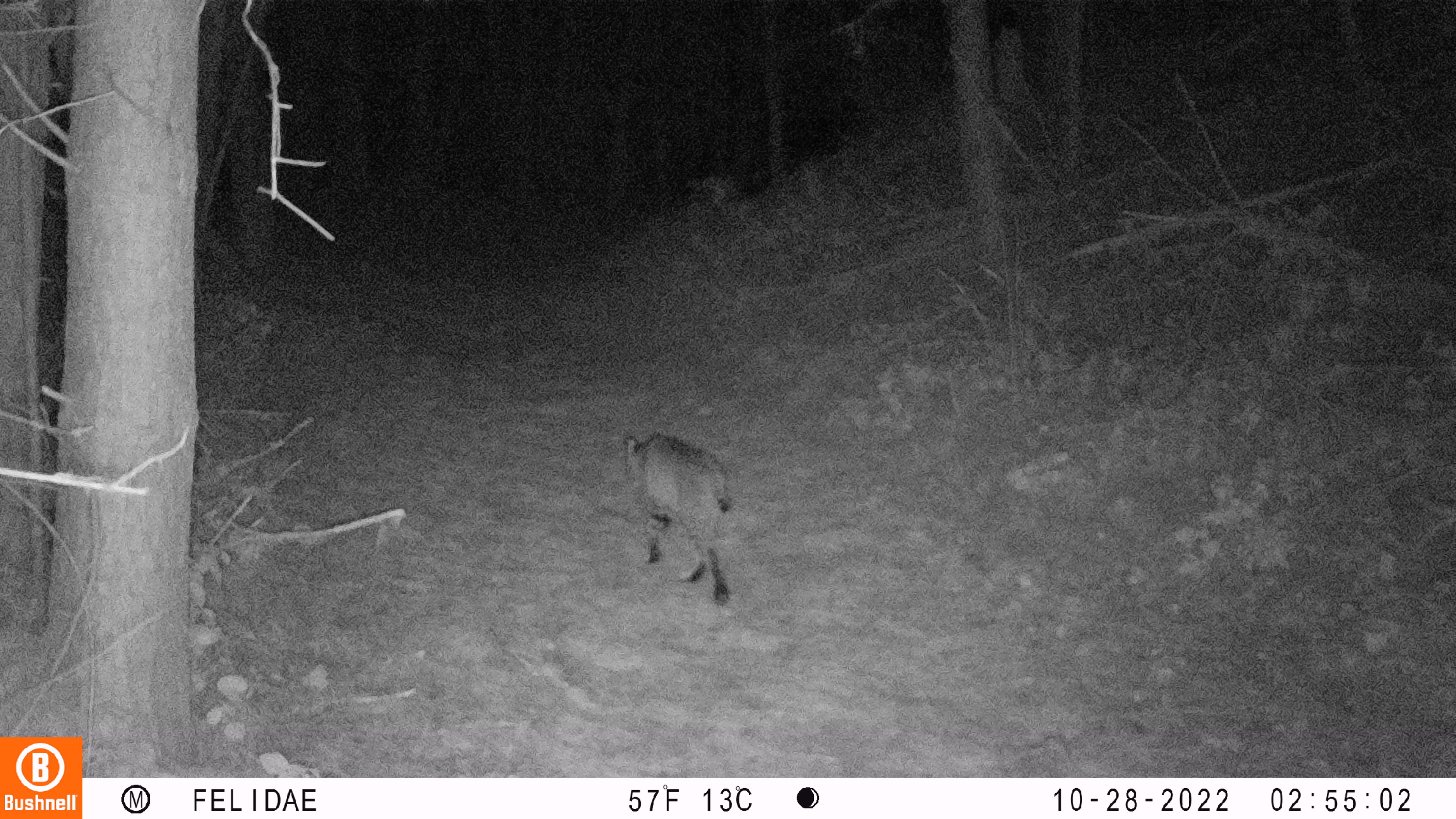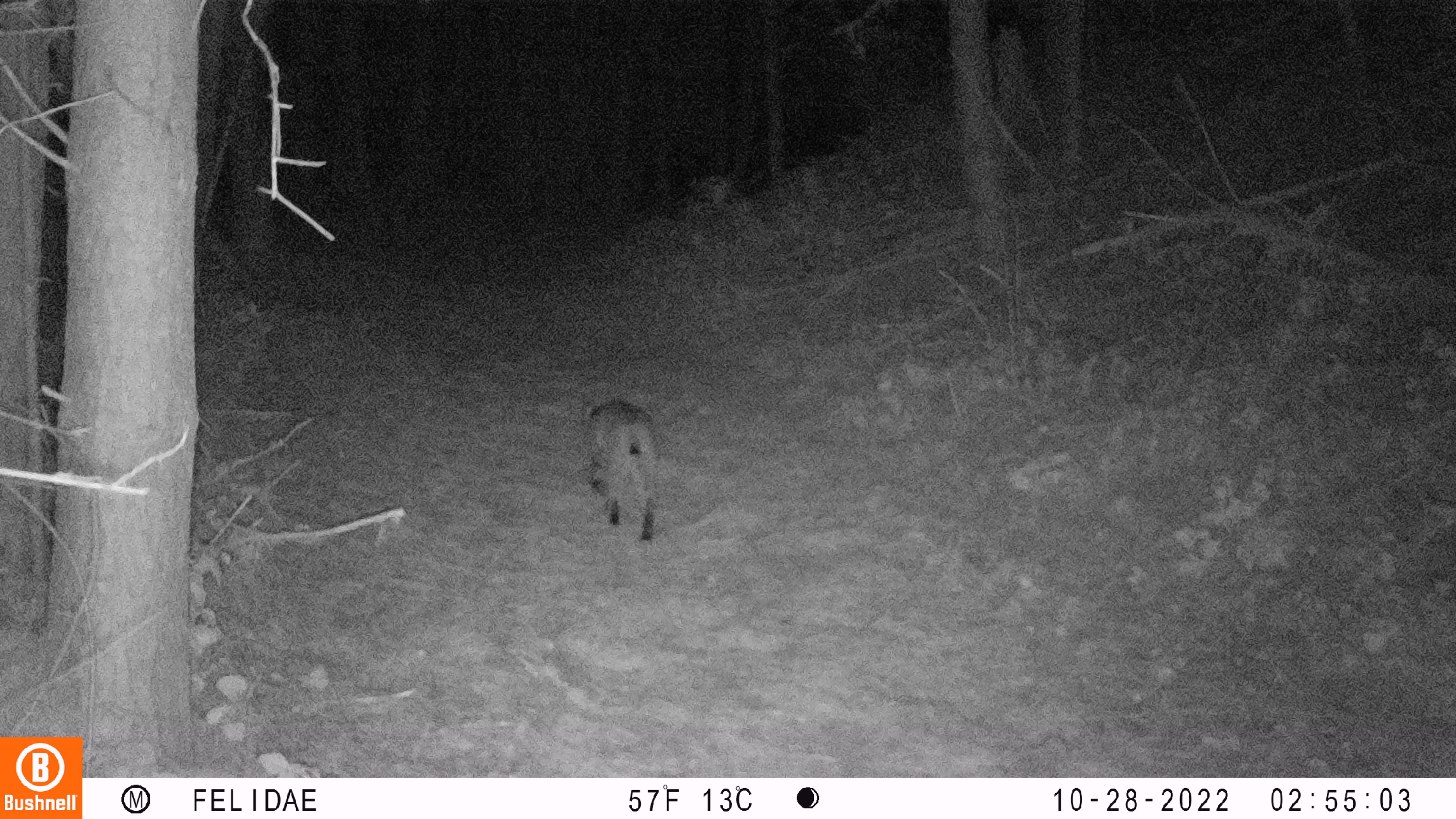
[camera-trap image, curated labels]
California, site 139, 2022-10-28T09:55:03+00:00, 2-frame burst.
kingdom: Animalia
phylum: Chordata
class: Mammalia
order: Carnivora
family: Felidae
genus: Lynx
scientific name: Lynx rufus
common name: bobcat